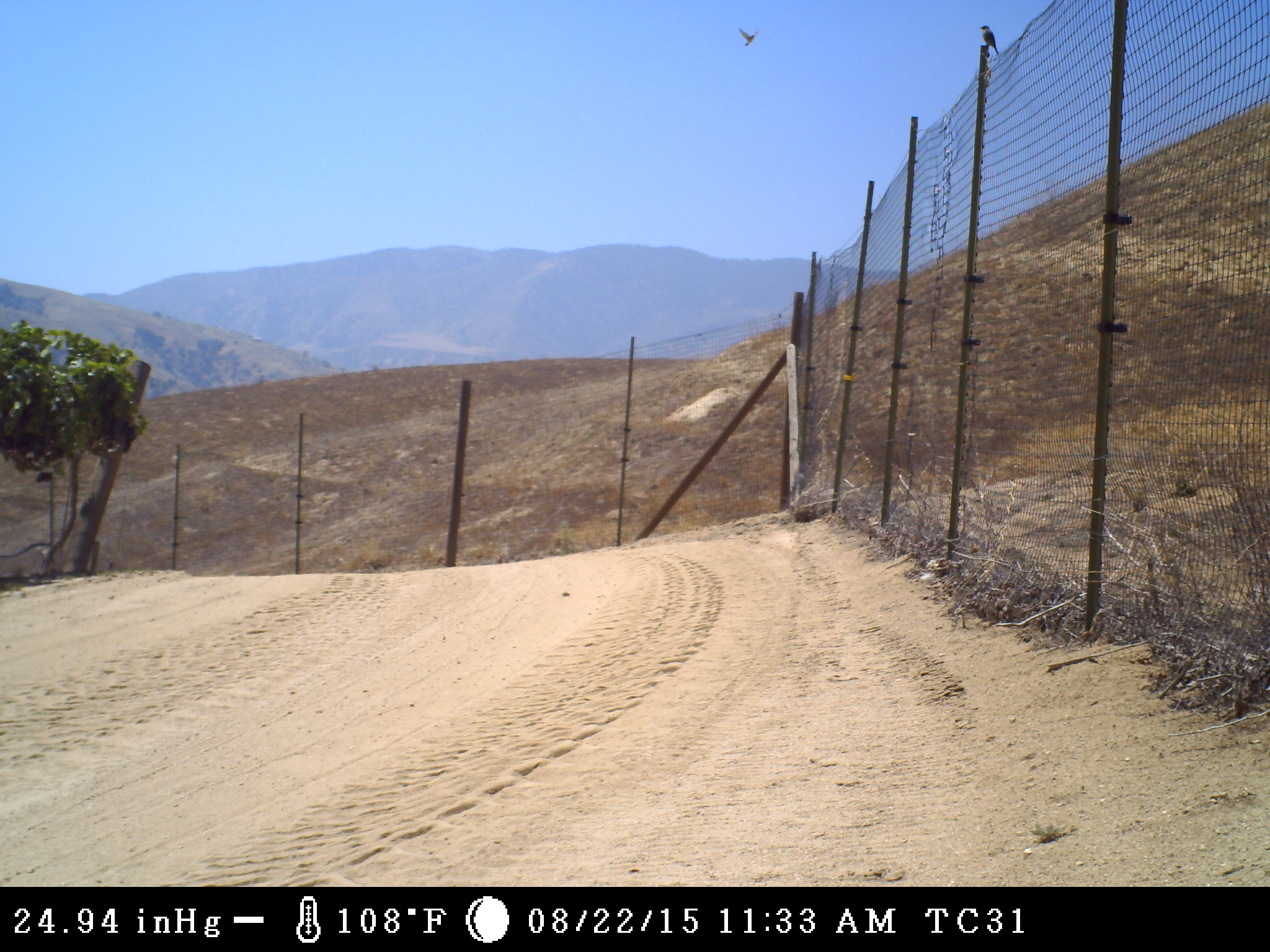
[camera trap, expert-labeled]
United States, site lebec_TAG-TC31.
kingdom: Animalia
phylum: Chordata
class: Aves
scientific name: Aves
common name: birds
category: unidentified bird